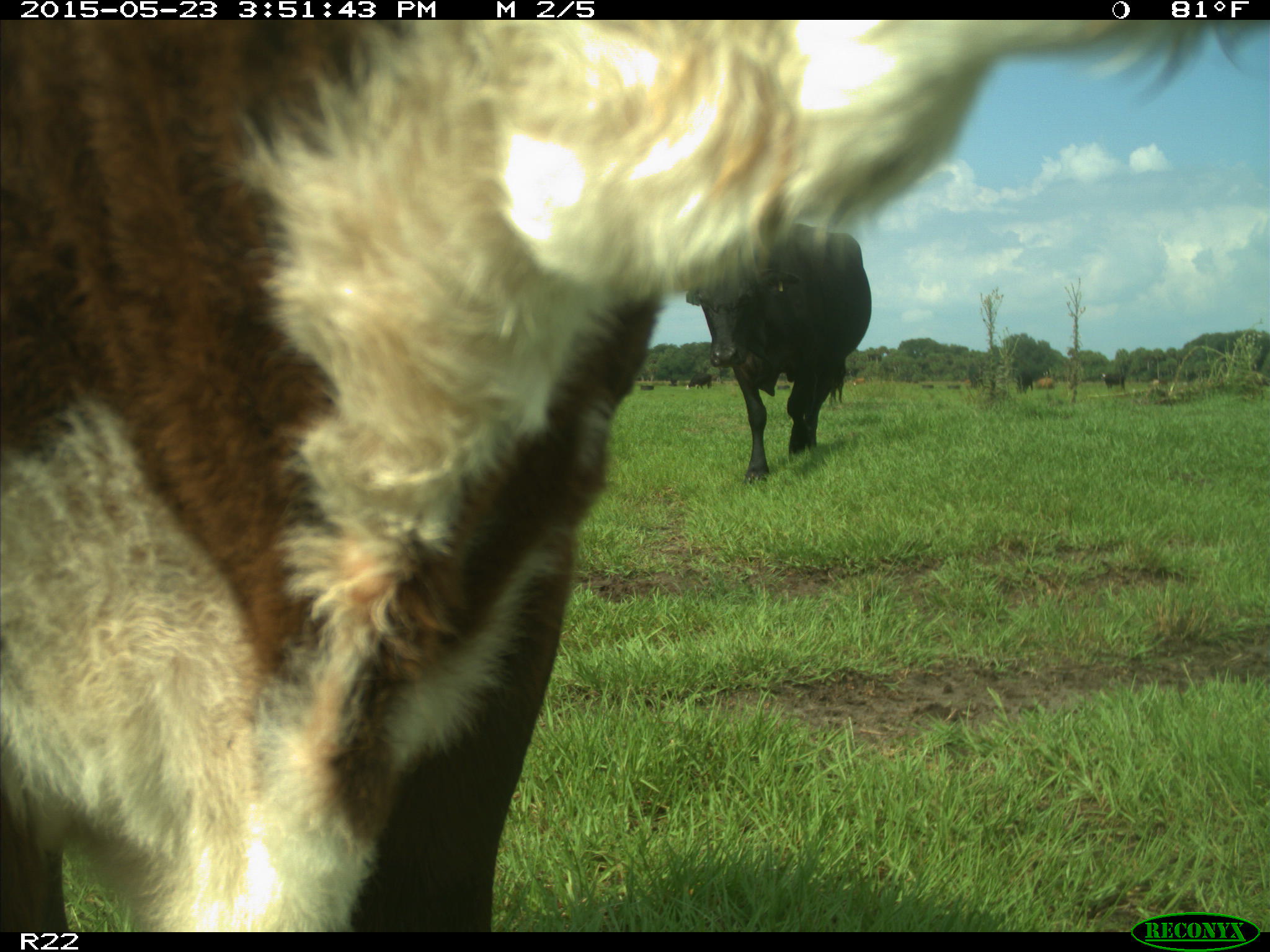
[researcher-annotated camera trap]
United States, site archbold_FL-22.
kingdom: Animalia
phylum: Chordata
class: Mammalia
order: Artiodactyla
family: Bovidae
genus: Bos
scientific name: Bos taurus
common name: domestic cow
Bos taurus (domestic cow).